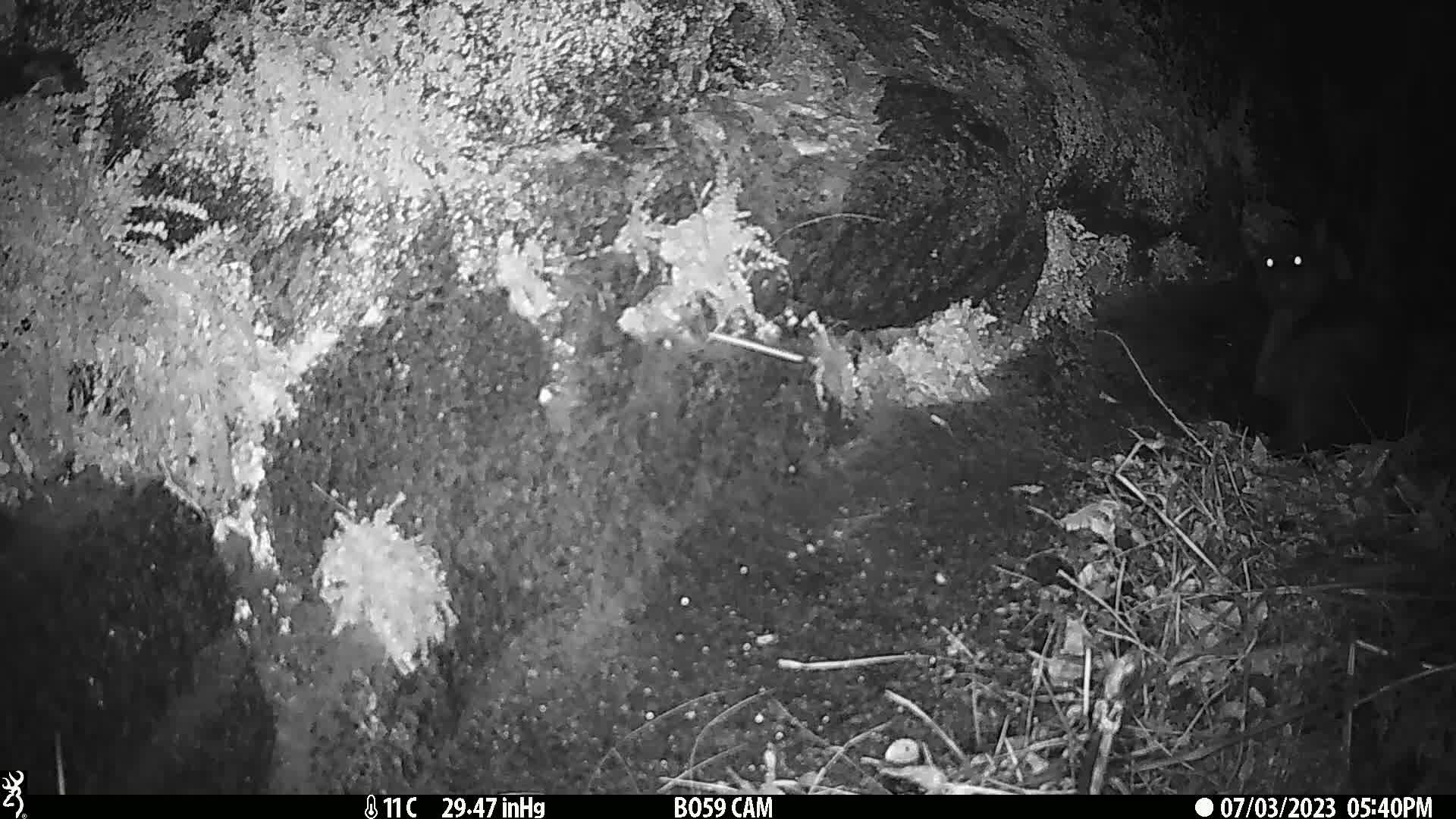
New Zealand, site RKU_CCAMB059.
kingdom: Animalia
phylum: Chordata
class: Mammalia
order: Carnivora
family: Felidae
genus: Felis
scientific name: Felis catus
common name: domestic cat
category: cat